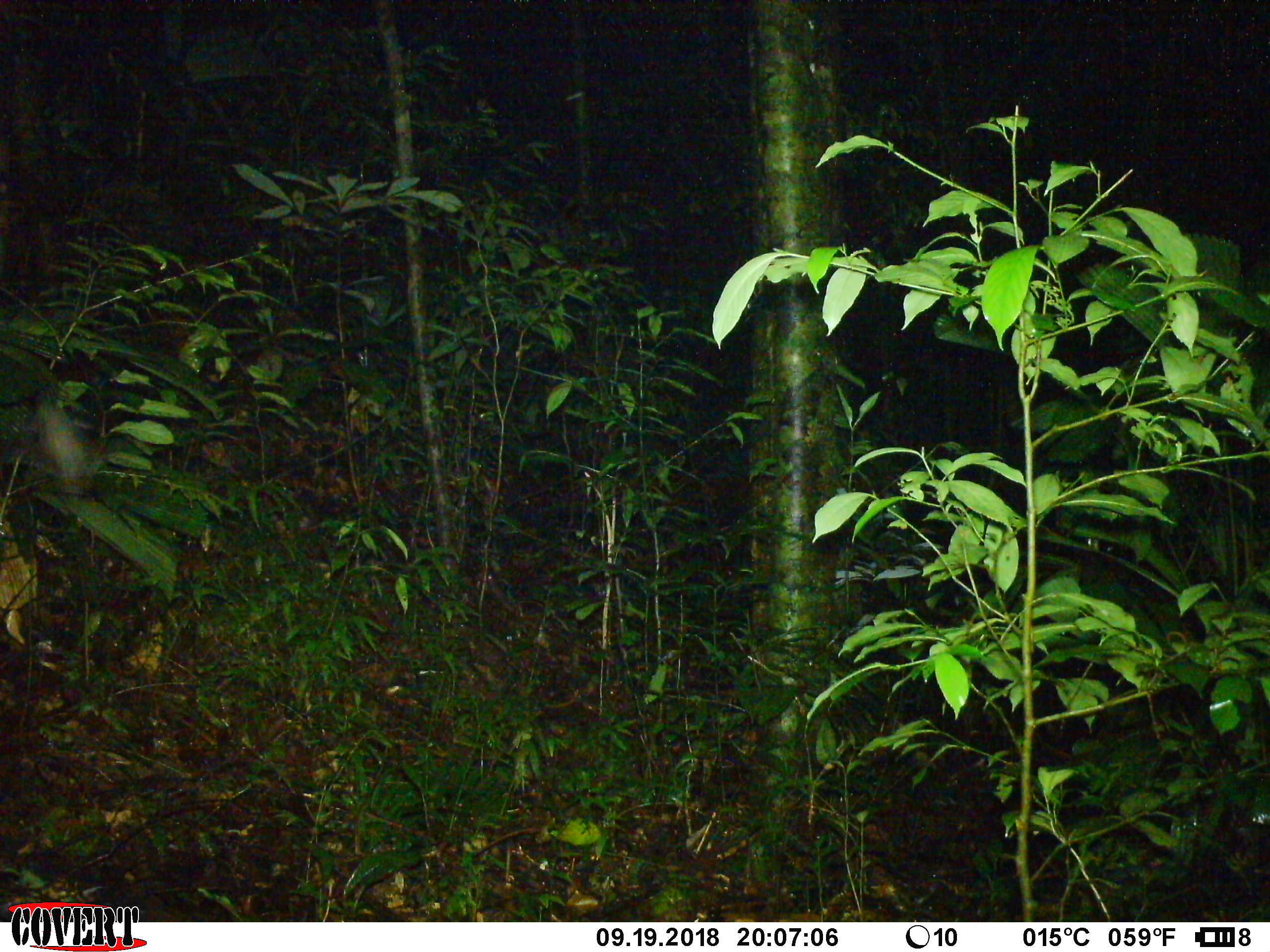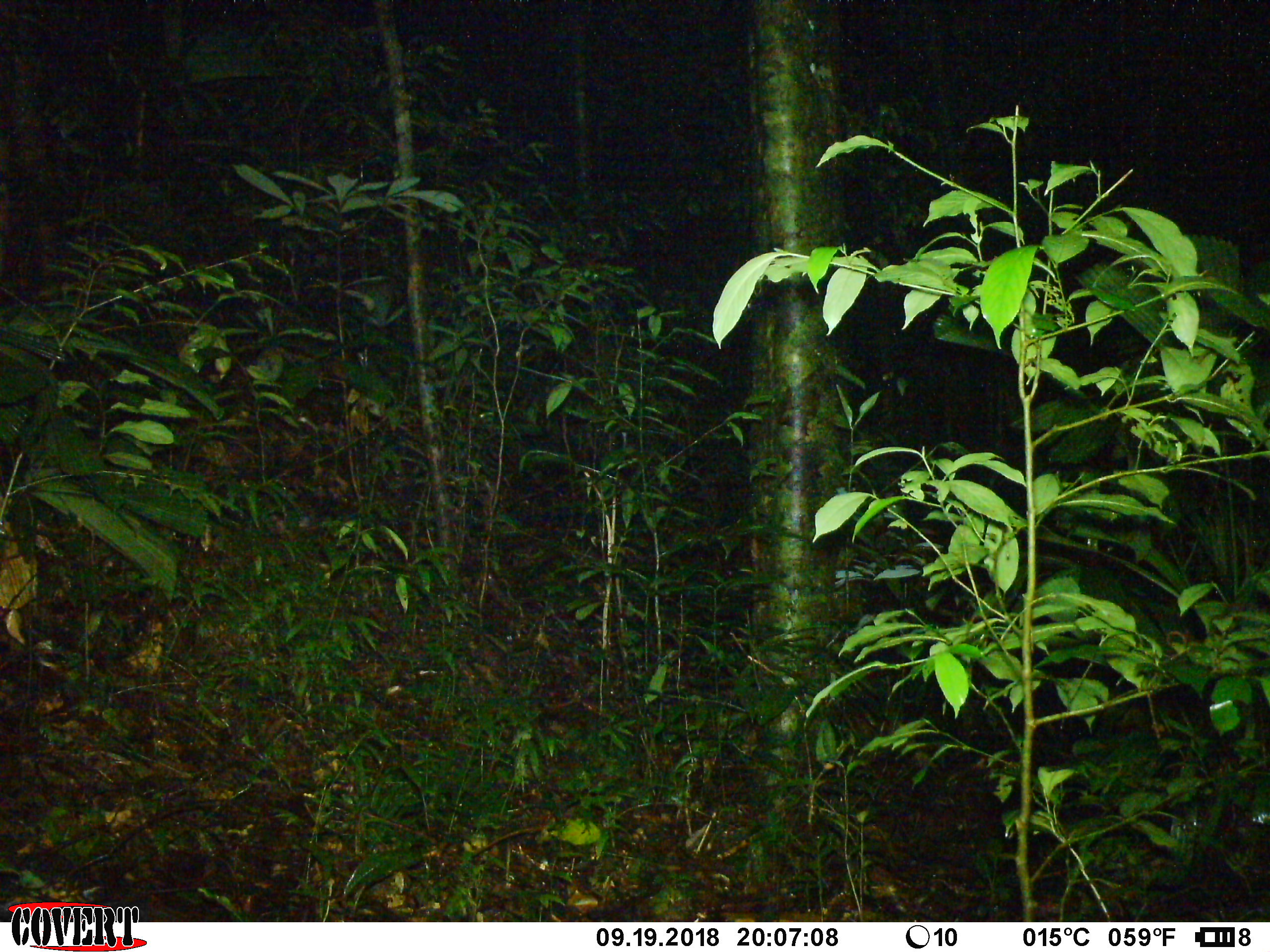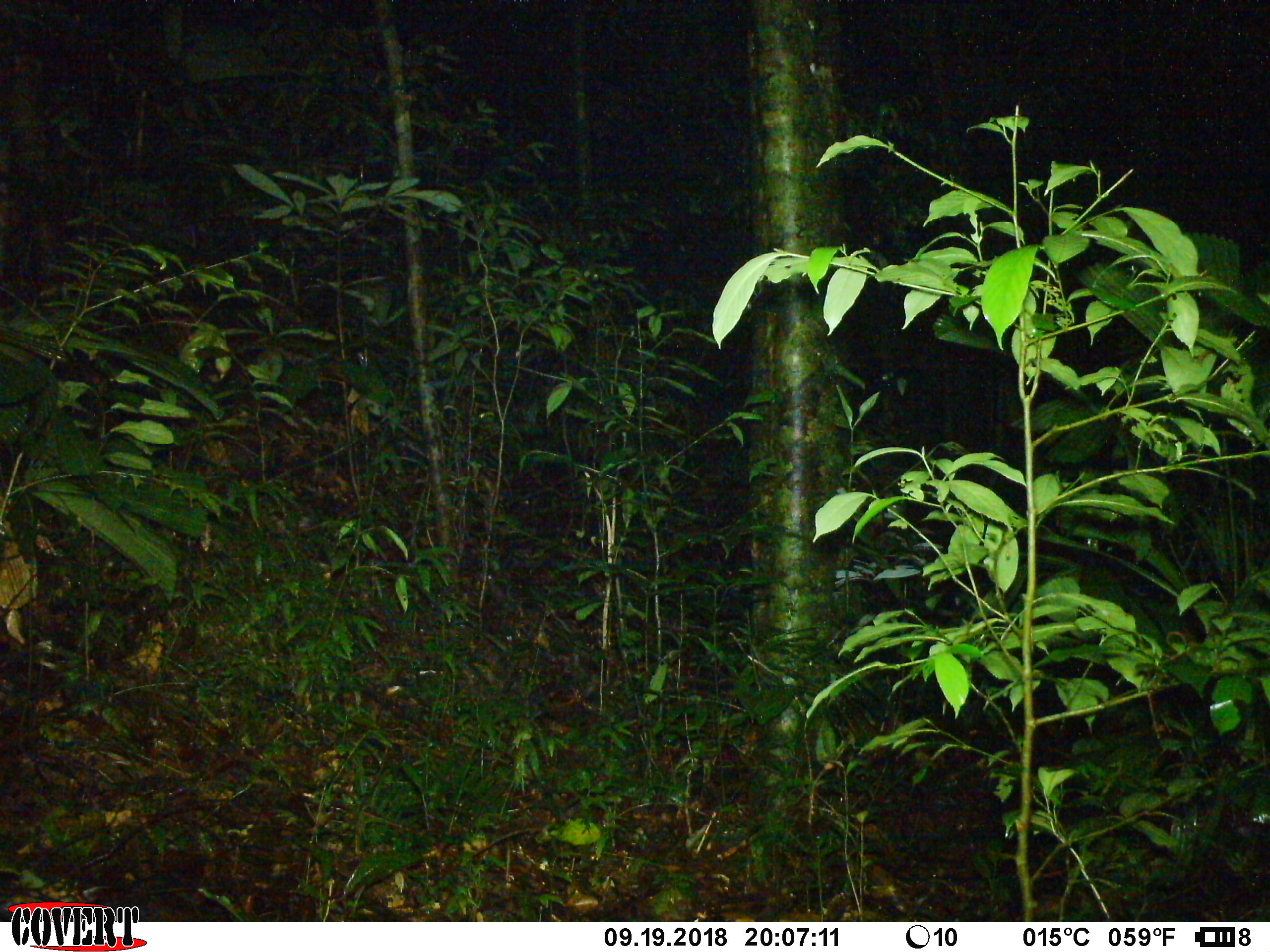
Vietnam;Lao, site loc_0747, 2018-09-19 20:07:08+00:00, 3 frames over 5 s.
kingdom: Animalia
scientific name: Animalia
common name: animal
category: unidentified animal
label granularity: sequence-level